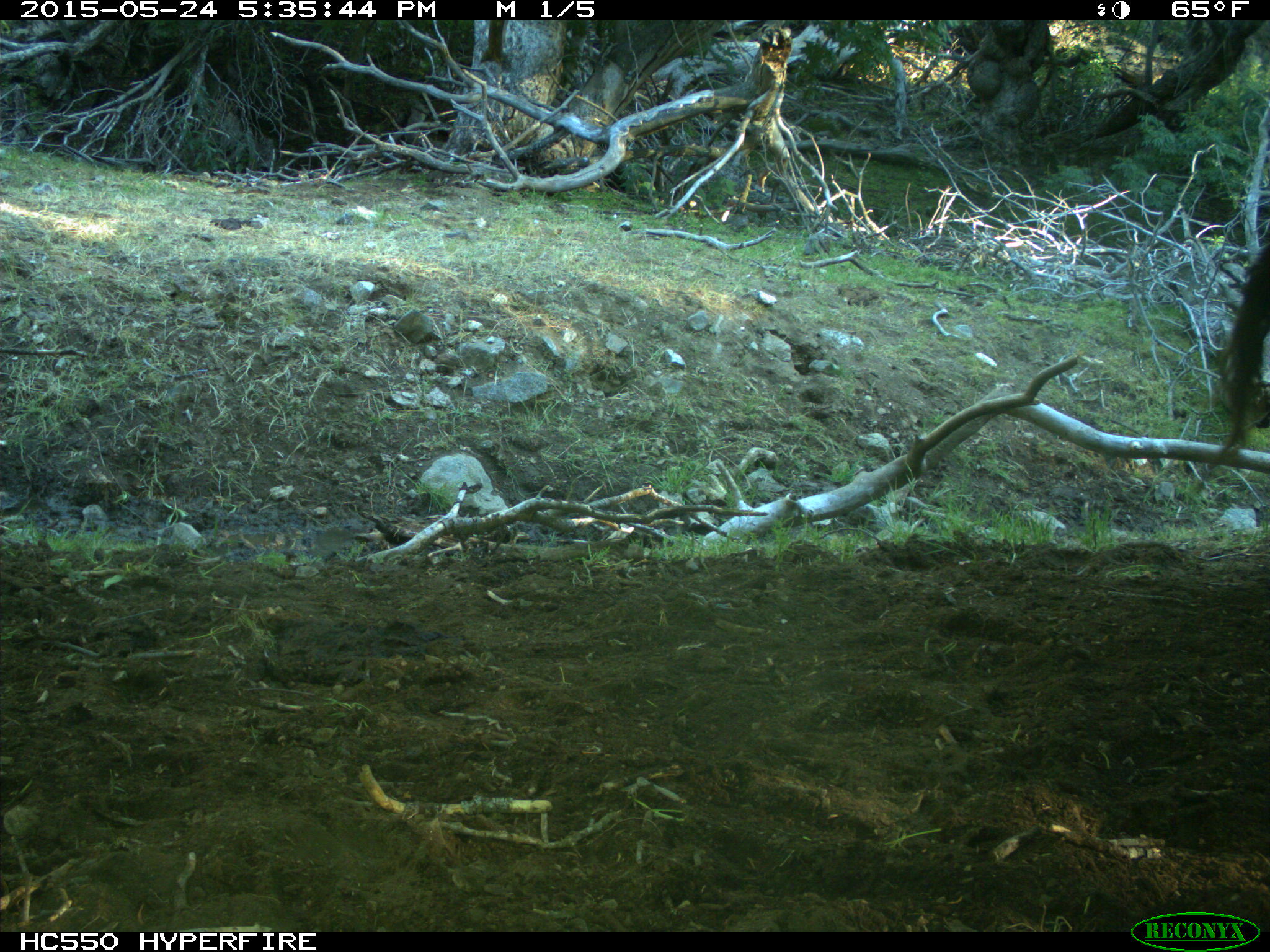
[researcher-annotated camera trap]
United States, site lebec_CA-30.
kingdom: Animalia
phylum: Chordata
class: Mammalia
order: Artiodactyla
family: Bovidae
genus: Bos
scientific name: Bos taurus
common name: domestic cow